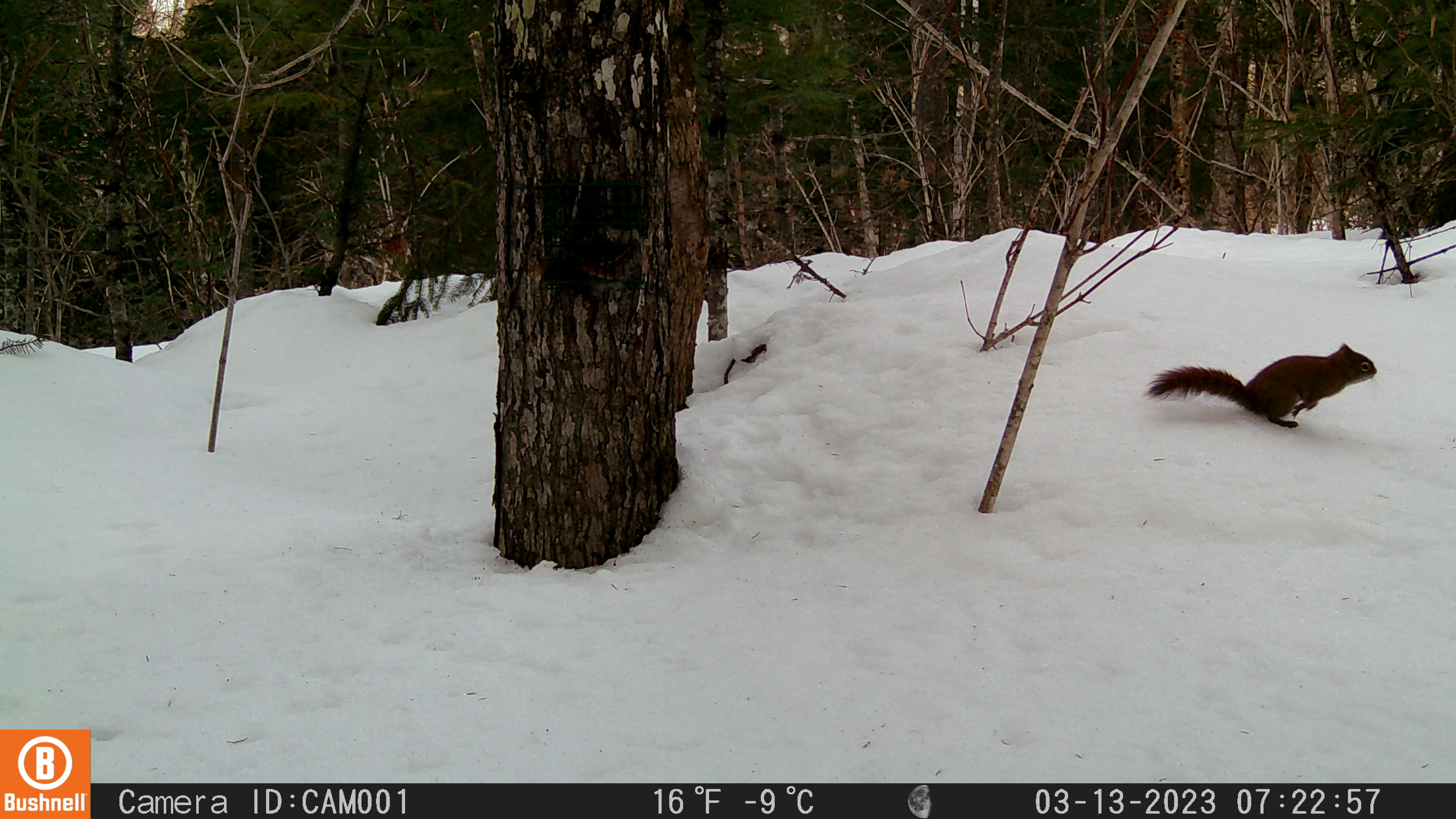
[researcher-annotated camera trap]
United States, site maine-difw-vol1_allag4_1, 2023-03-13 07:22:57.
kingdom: Animalia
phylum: Chordata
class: Mammalia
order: Rodentia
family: Sciuridae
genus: Tamiasciurus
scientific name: Tamiasciurus hudsonicus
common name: red squirrel